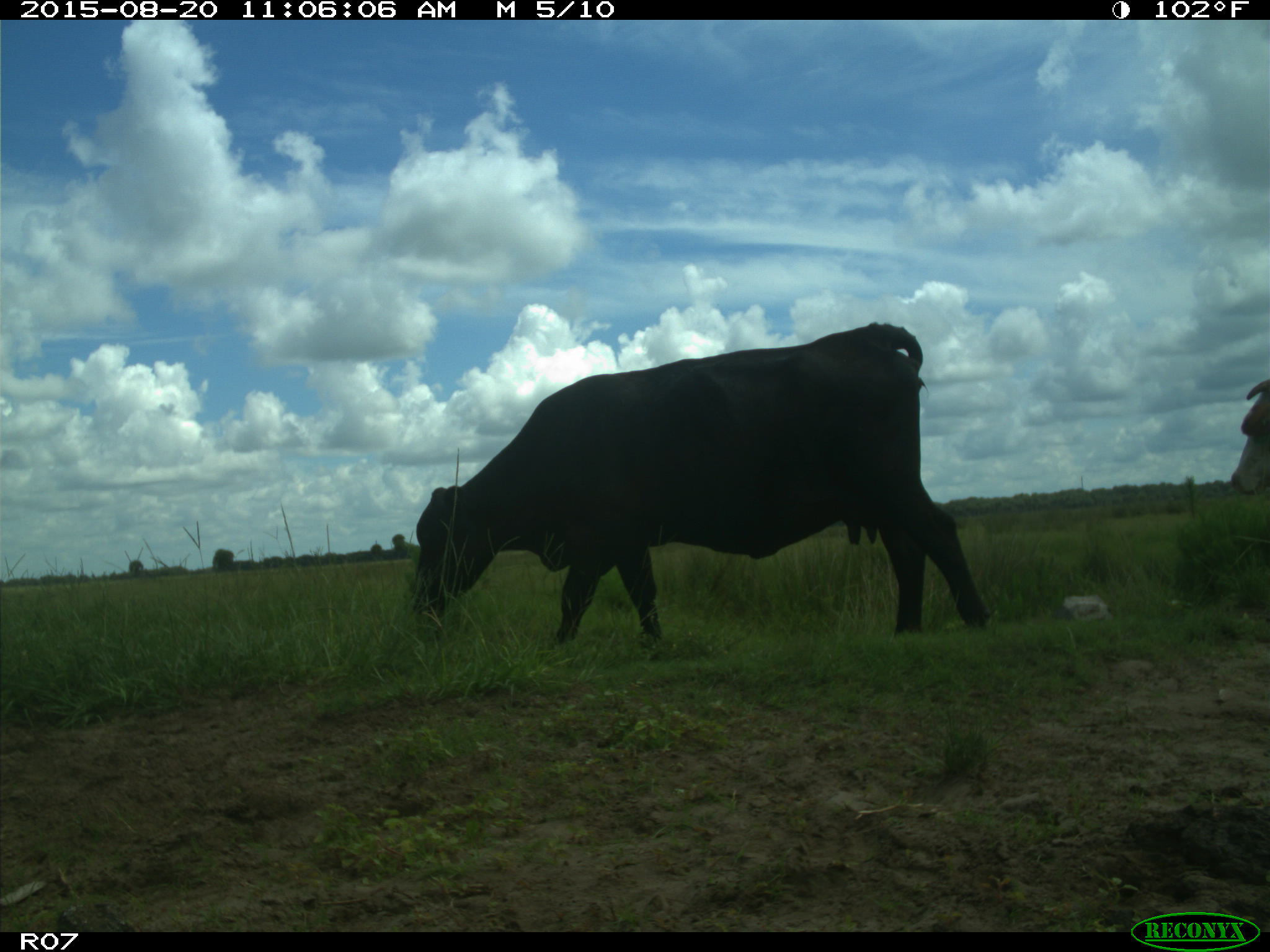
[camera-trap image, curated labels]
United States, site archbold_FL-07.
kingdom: Animalia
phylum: Chordata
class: Mammalia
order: Artiodactyla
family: Bovidae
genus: Bos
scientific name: Bos taurus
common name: domestic cow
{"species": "Bos taurus (domestic cow)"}